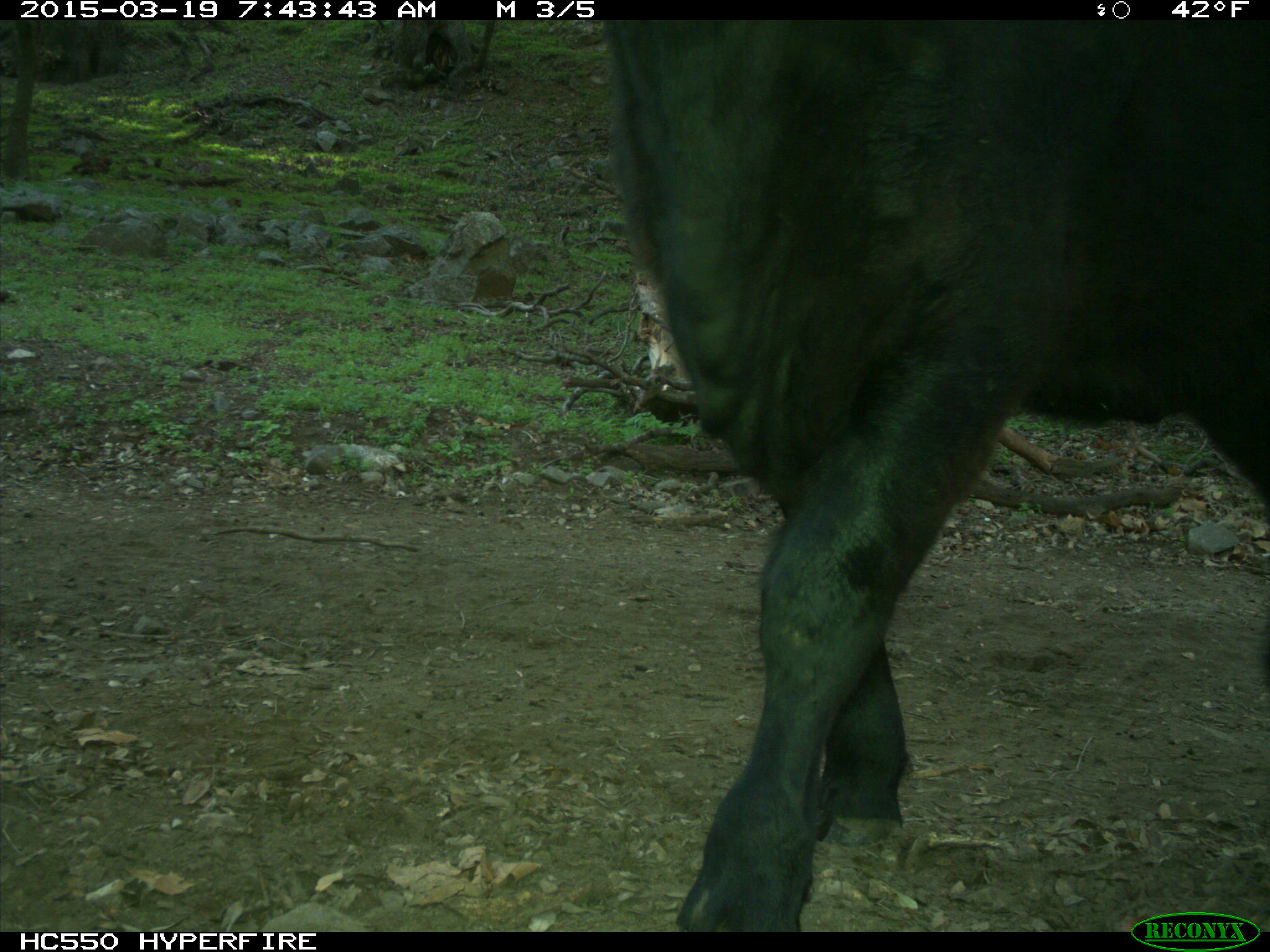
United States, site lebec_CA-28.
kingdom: Animalia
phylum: Chordata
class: Mammalia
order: Artiodactyla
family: Bovidae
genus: Bos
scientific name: Bos taurus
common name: domestic cow